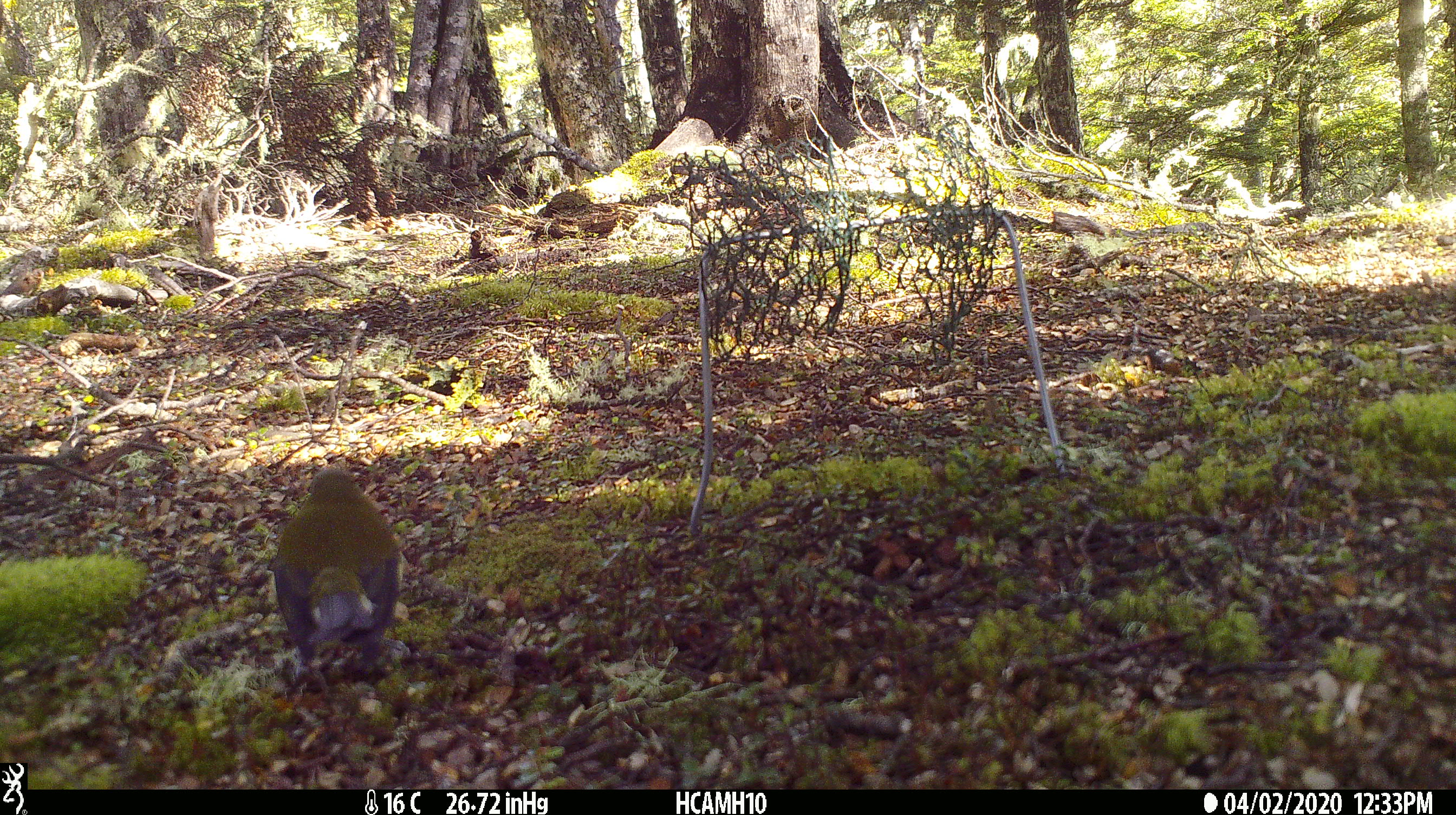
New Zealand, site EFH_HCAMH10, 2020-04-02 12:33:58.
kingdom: Animalia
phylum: Chordata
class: Aves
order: Passeriformes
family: Meliphagidae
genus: Anthornis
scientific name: Anthornis melanura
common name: new zealand bellbird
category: bellbird